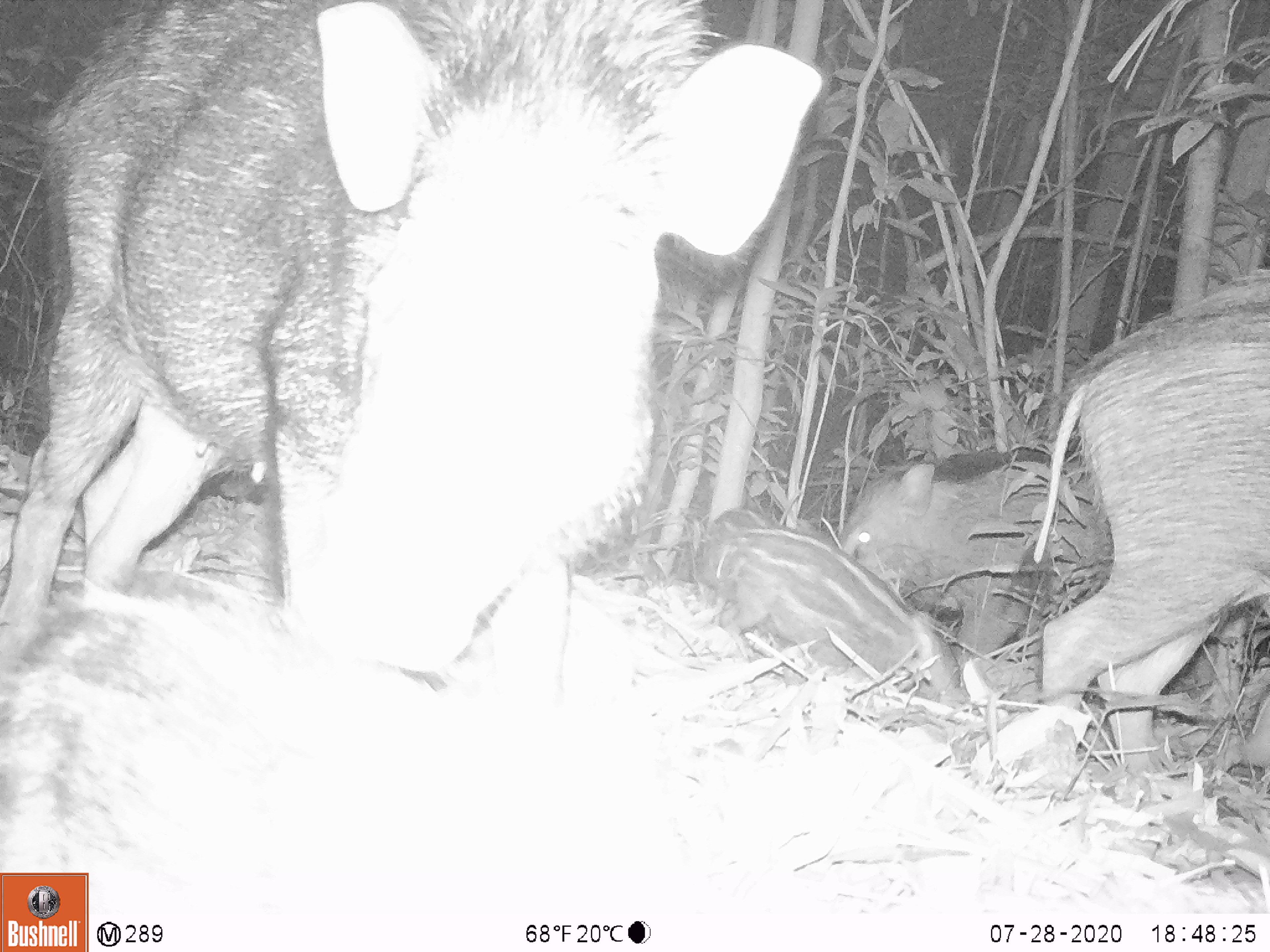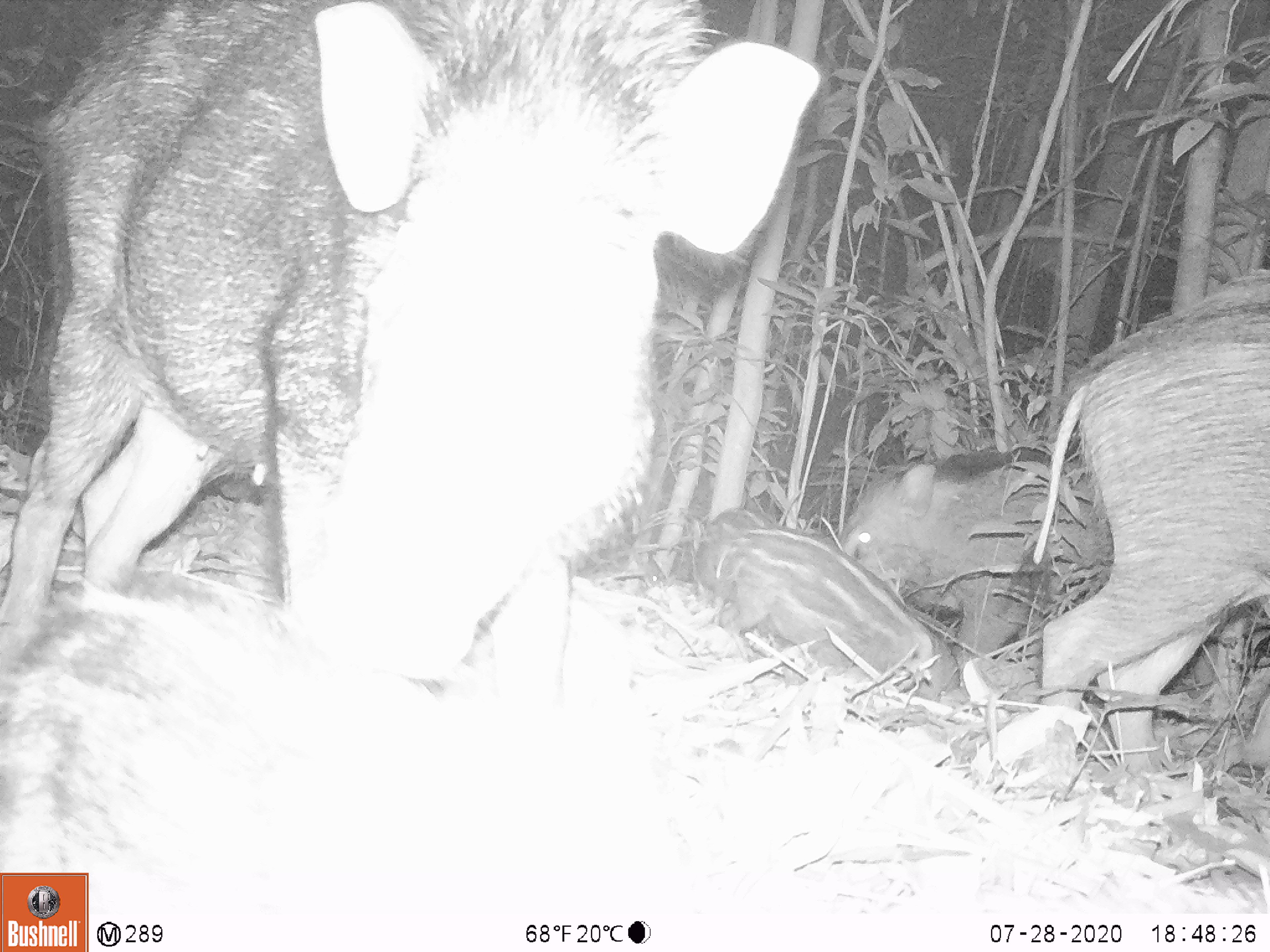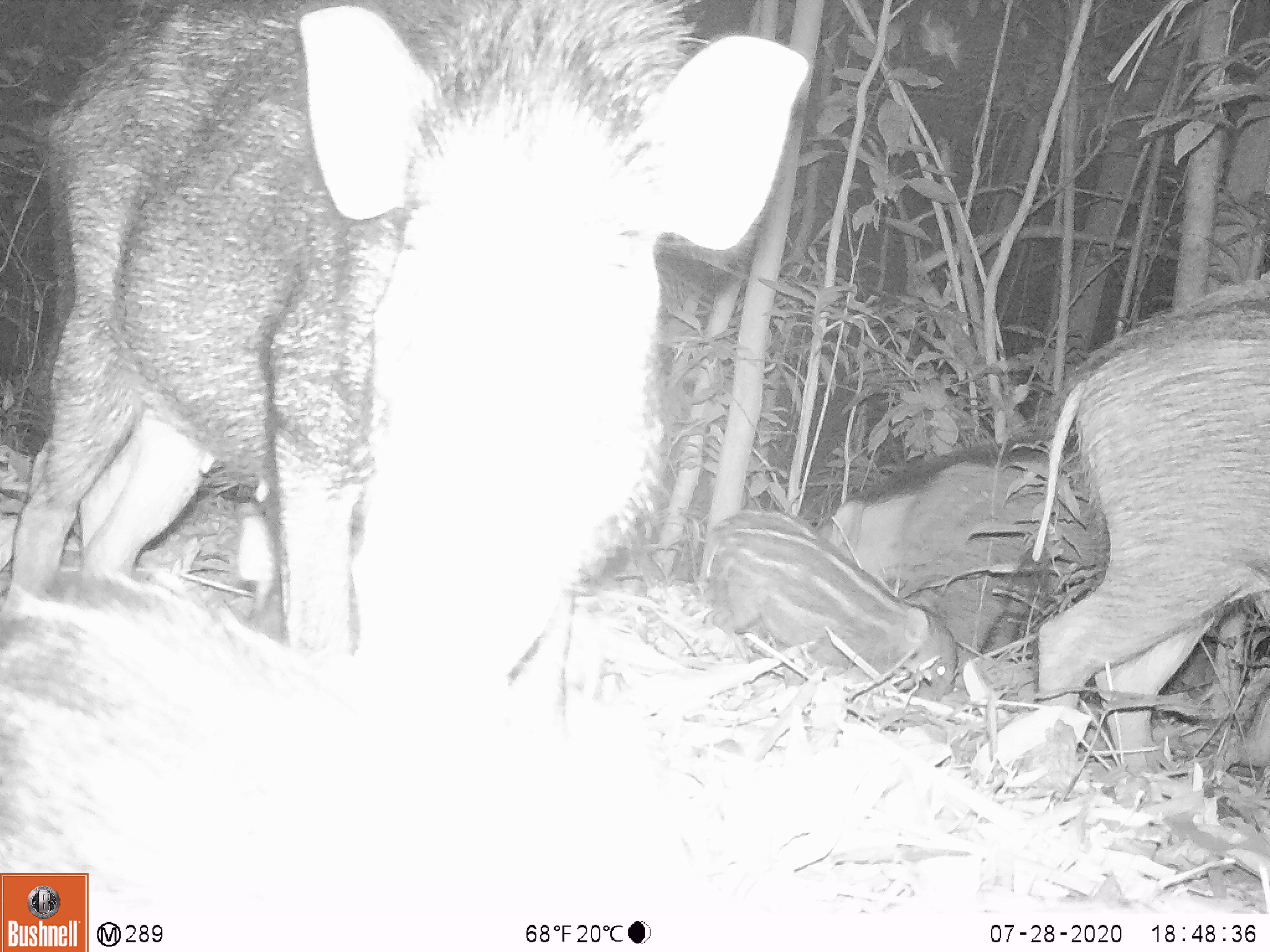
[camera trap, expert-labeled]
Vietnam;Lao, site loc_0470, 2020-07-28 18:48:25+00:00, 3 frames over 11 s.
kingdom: Animalia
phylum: Chordata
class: Mammalia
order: Artiodactyla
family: Suidae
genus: Sus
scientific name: Sus scrofa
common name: eurasian wild pig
Eurasian wild pig (Sus scrofa). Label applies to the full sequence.